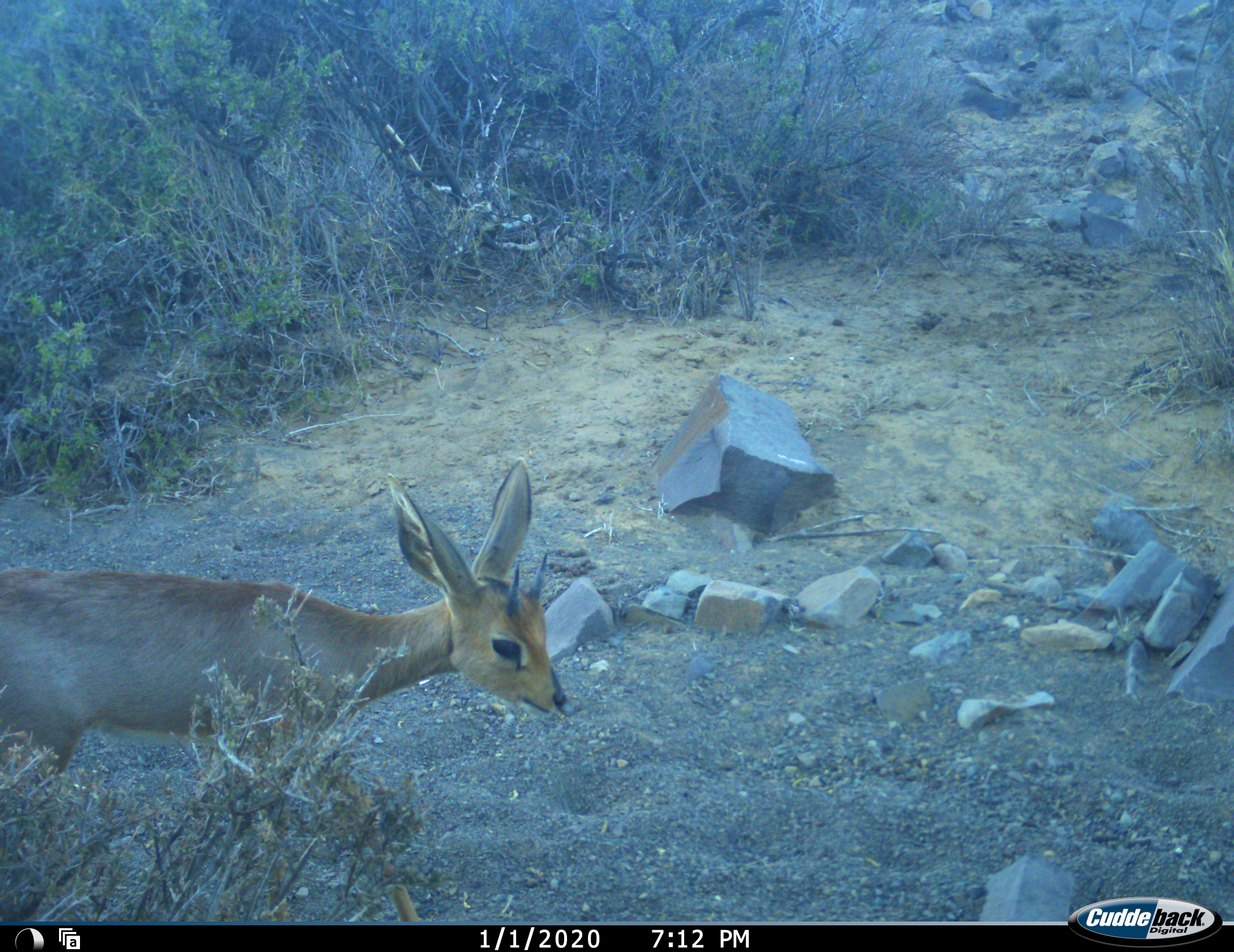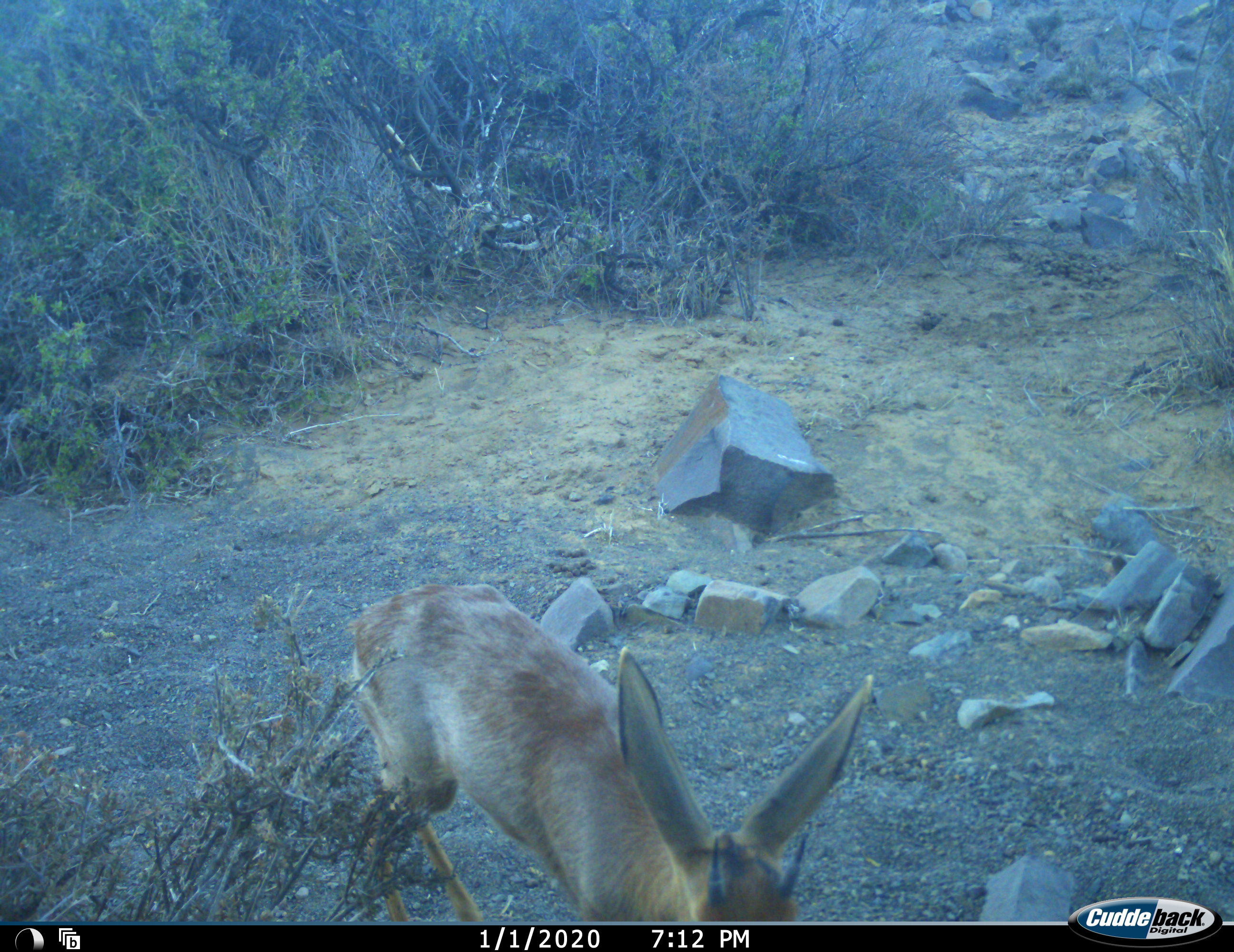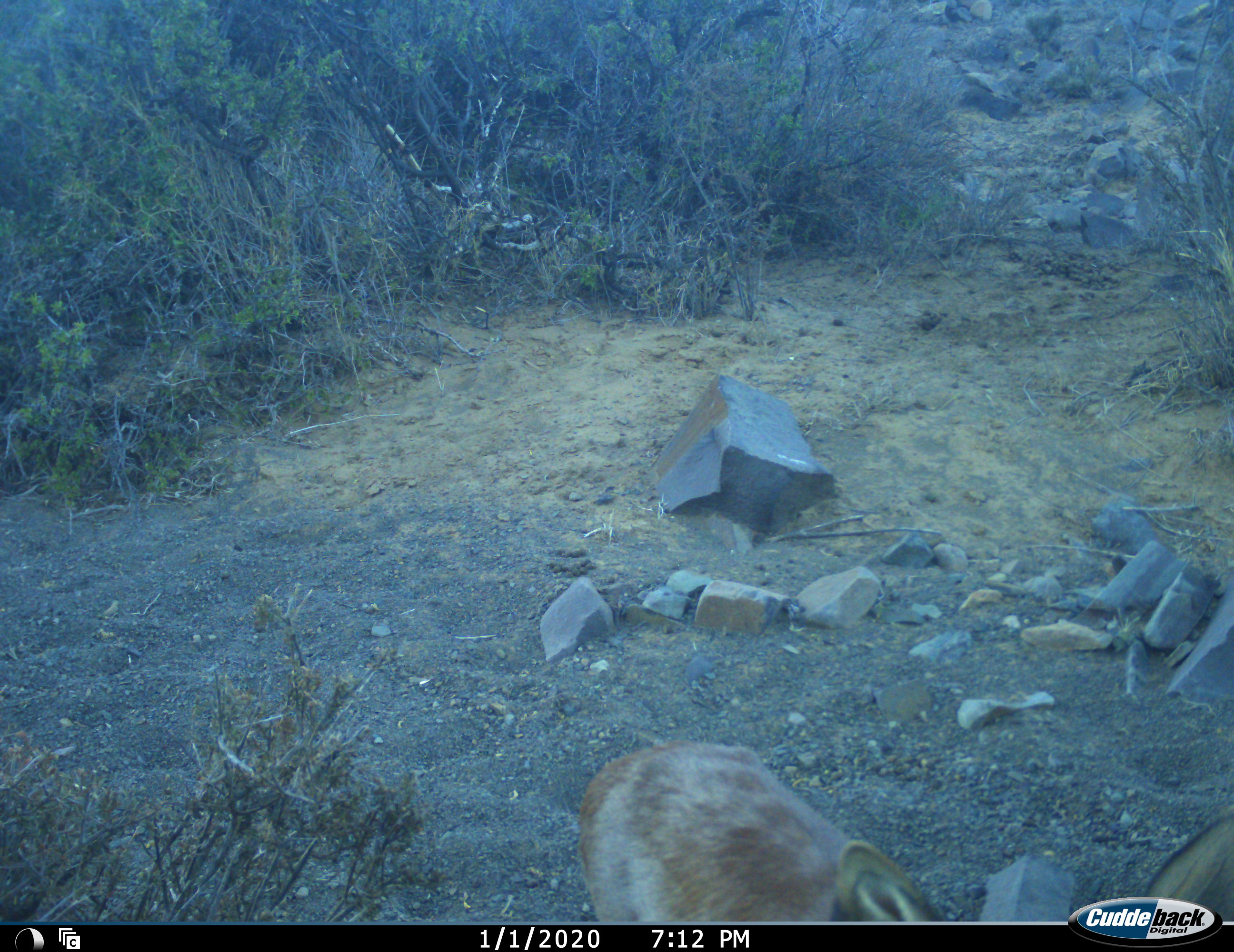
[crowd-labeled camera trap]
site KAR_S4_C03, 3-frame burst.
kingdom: Animalia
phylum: Chordata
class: Mammalia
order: Artiodactyla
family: Bovidae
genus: Raphicerus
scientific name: Raphicerus campestris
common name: steenbok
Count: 1.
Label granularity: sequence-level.